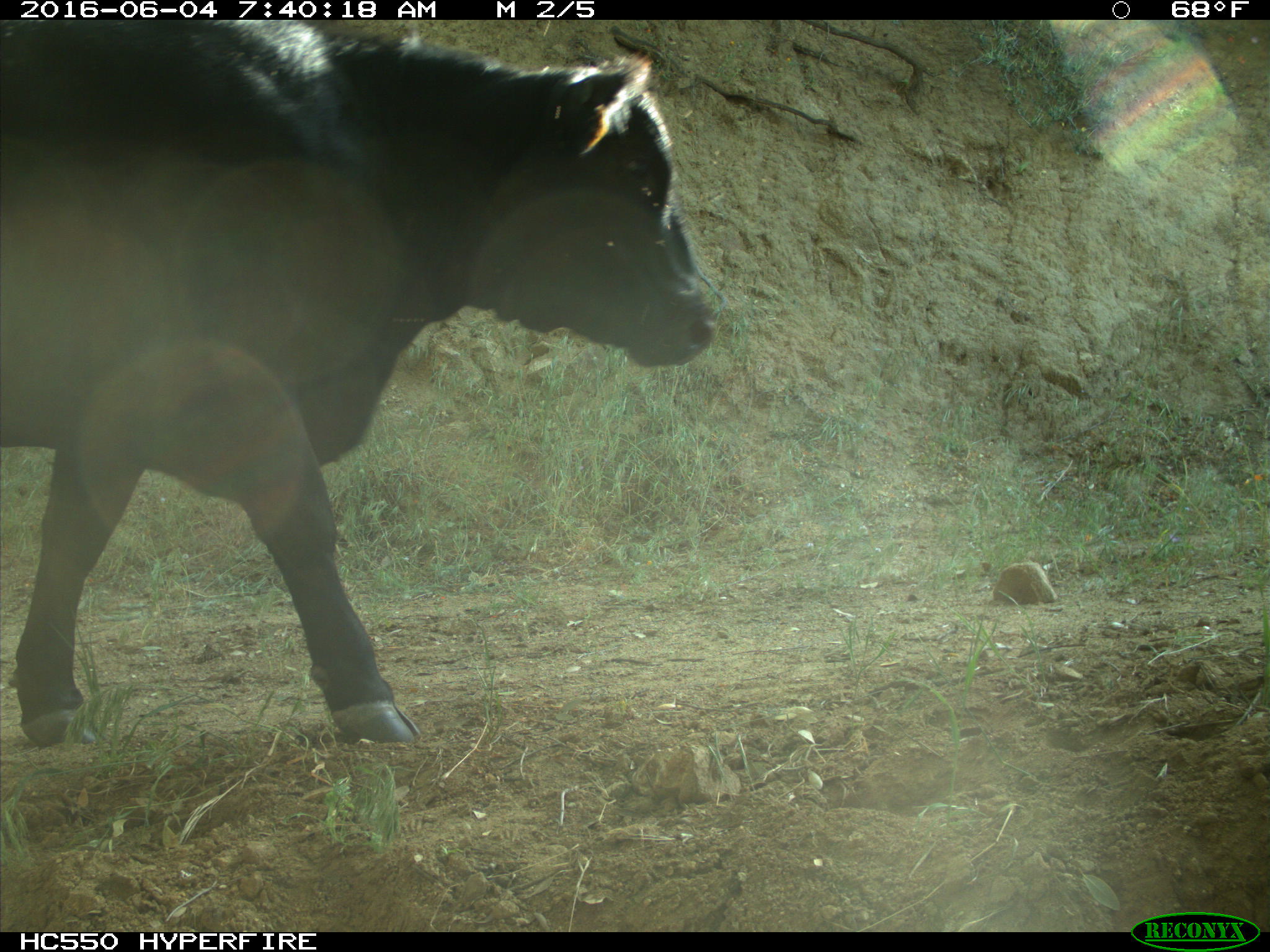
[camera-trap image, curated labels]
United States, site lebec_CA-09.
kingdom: Animalia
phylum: Chordata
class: Mammalia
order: Artiodactyla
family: Bovidae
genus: Bos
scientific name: Bos taurus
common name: domestic cow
Bos taurus (domestic cow).